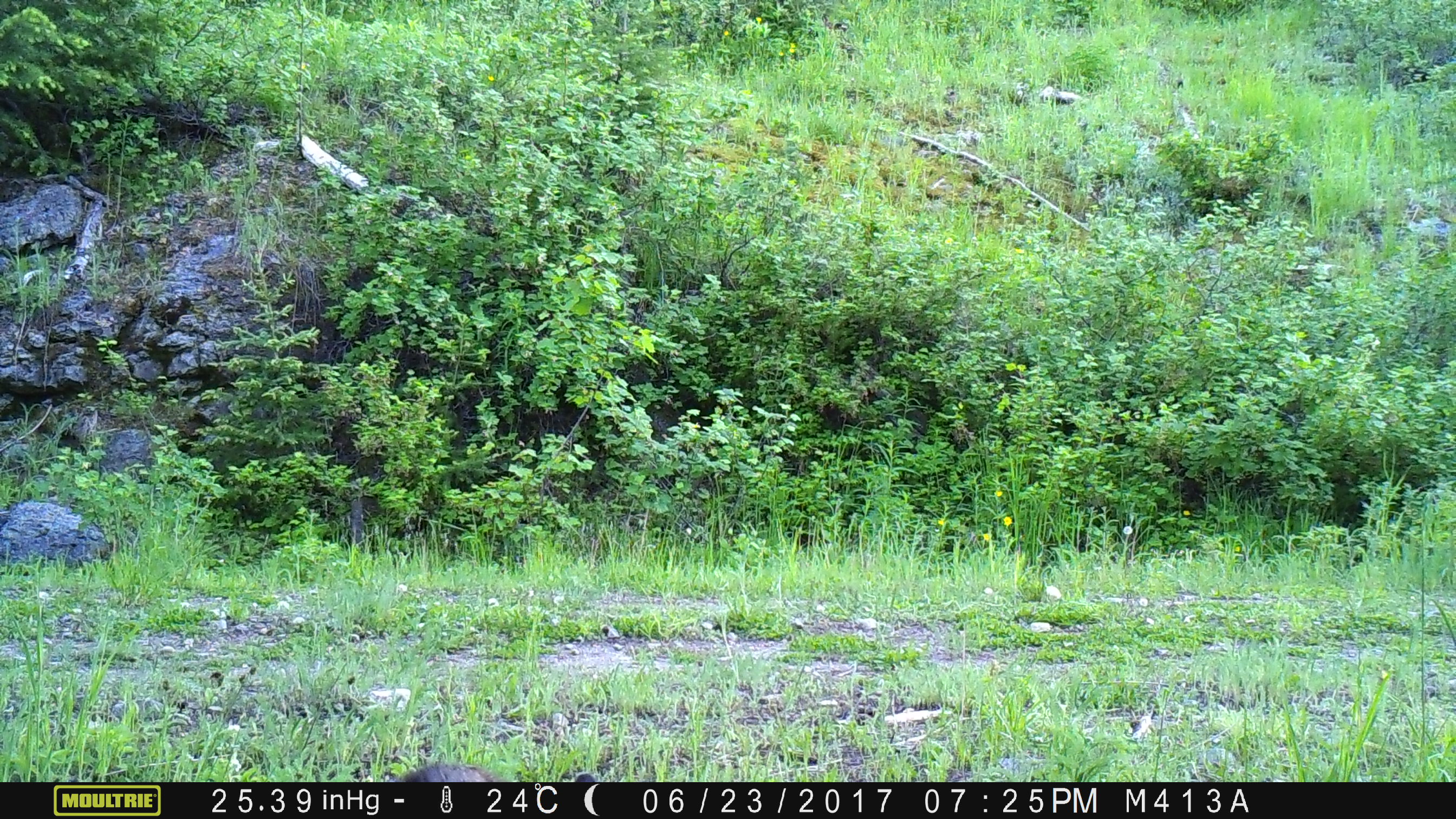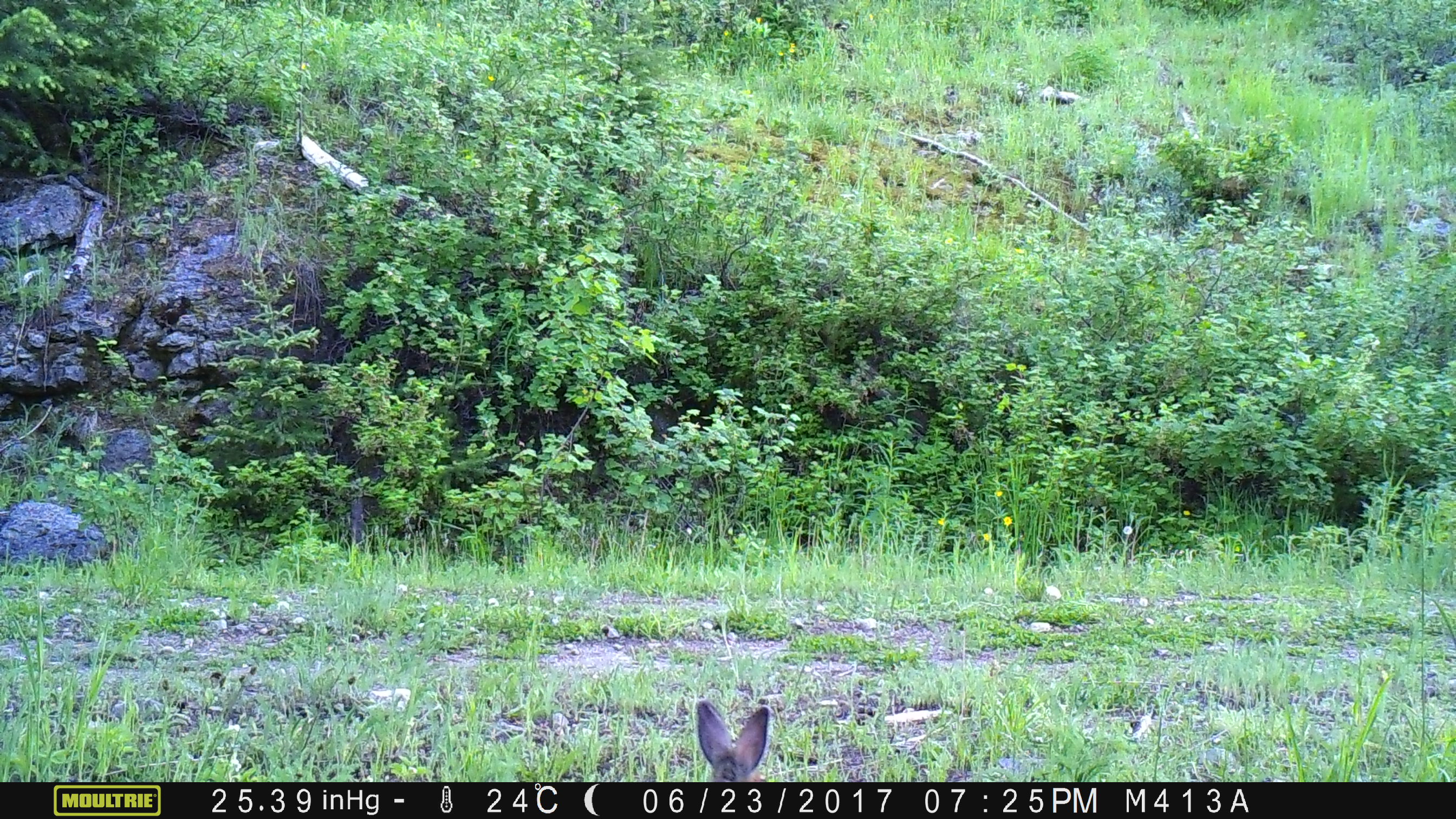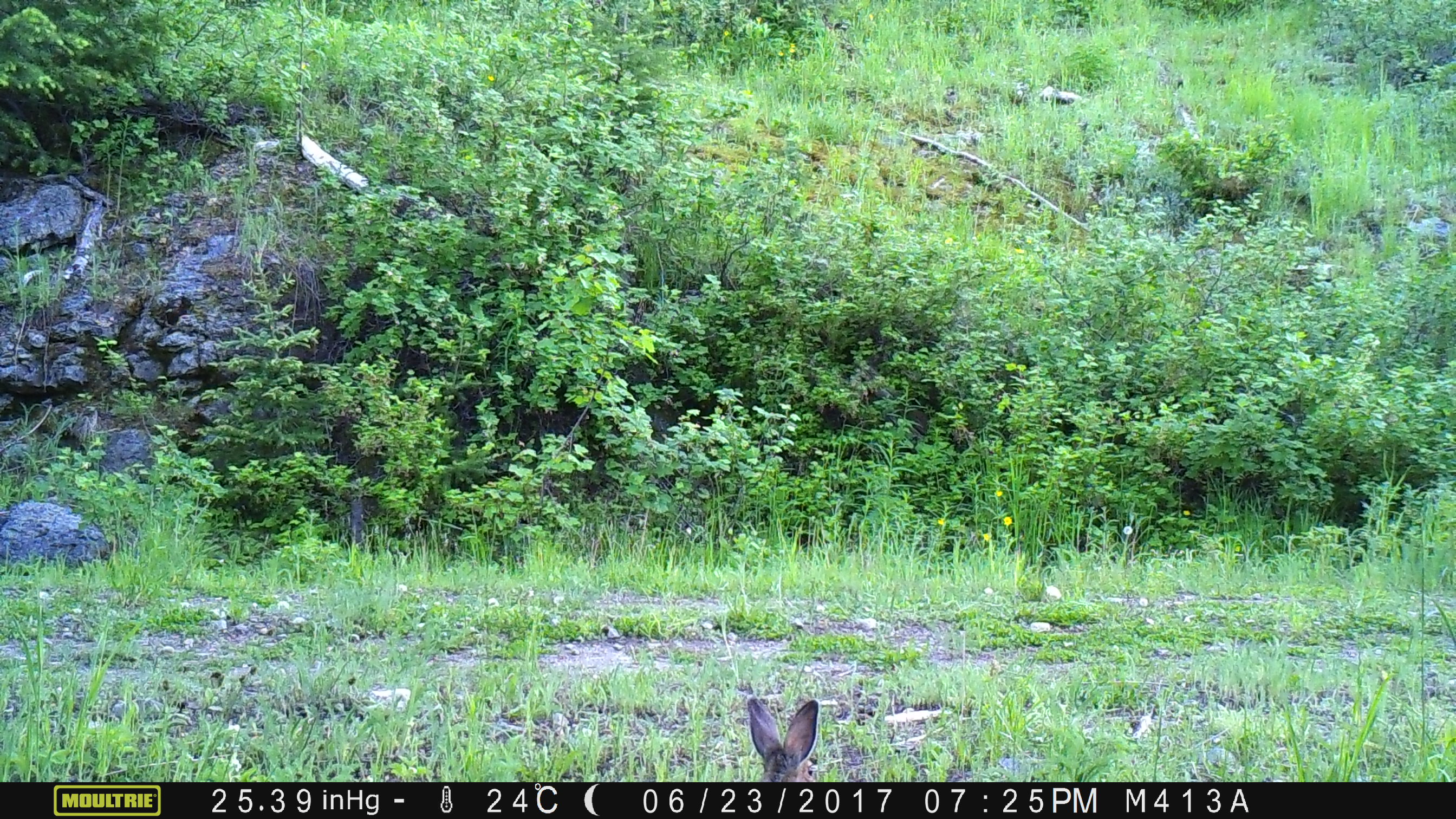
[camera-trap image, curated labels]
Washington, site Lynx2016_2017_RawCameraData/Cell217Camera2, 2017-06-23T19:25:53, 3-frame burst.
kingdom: Animalia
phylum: Chordata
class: Mammalia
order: Lagomorpha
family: Leporidae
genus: Lepus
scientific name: Lepus americanus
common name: snowshoe hare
Lepus americanus (snowshoe hare). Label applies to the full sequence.